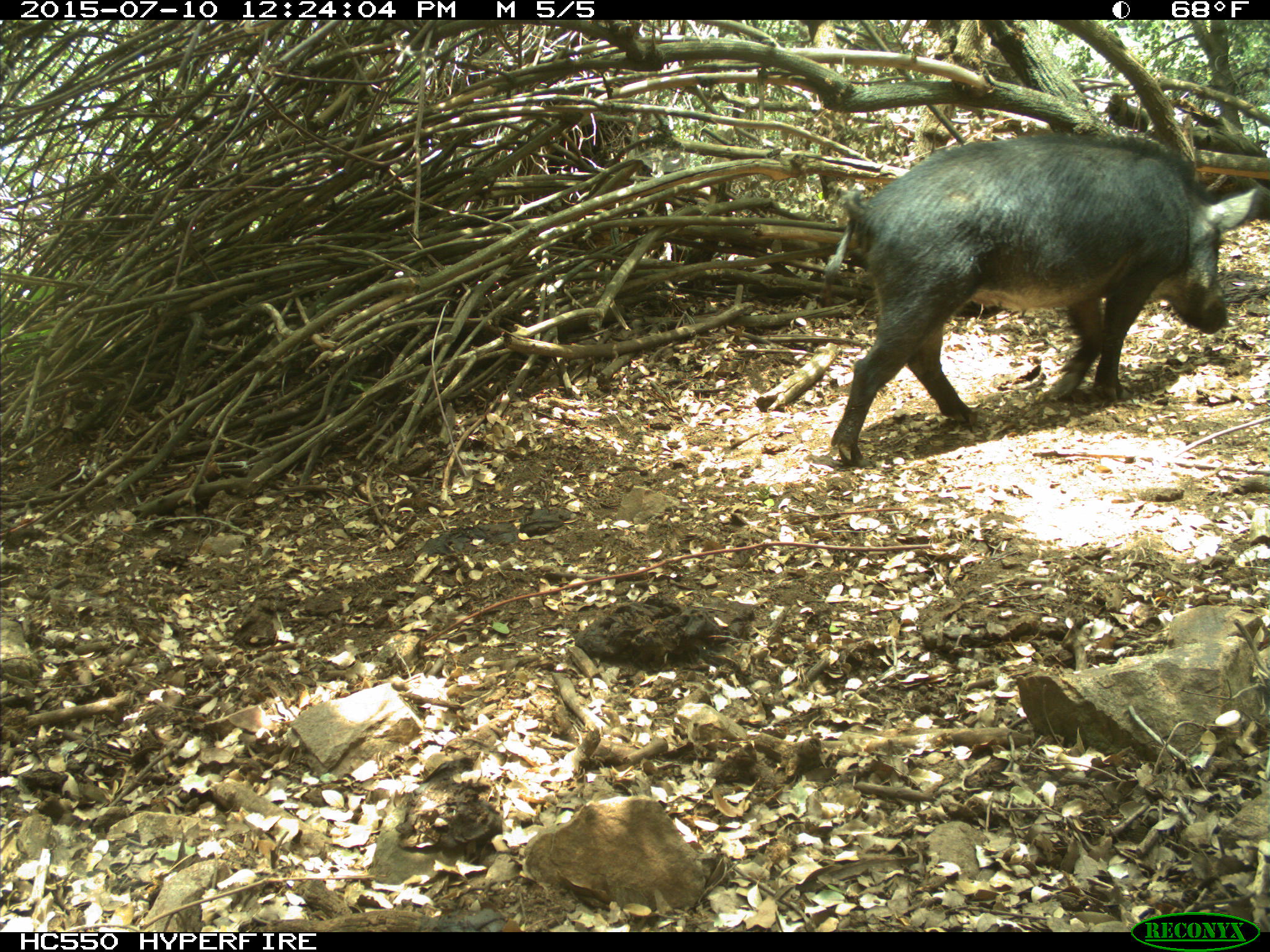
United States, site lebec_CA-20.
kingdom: Animalia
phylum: Chordata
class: Mammalia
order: Artiodactyla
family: Suidae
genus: Sus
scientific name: Sus scrofa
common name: wild boar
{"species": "Sus scrofa (wild boar)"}